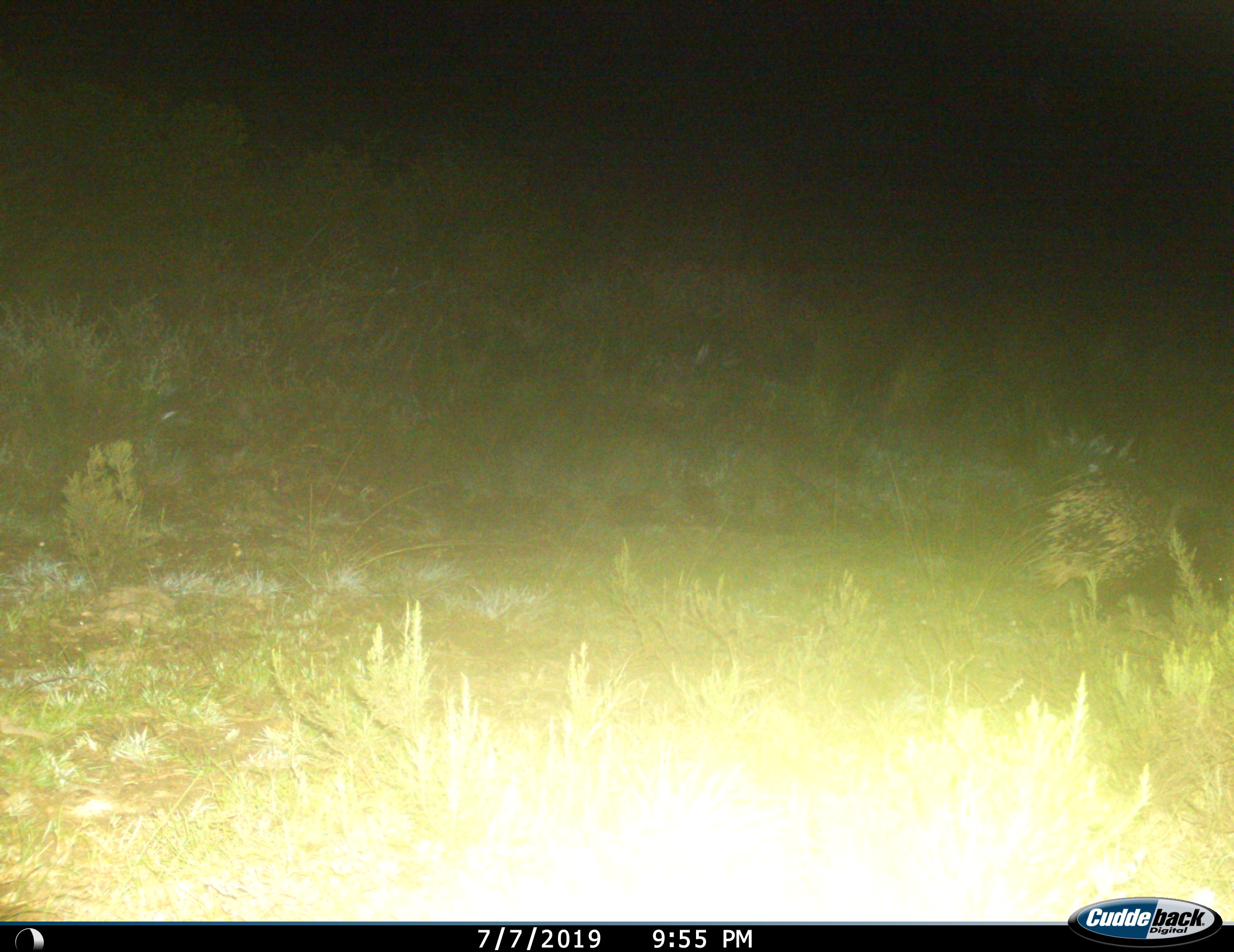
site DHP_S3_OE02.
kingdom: Animalia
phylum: Chordata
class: Mammalia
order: Rodentia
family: Hystricidae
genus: Hystrix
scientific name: Hystrix cristata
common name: crested porcupine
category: porcupine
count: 1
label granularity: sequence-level